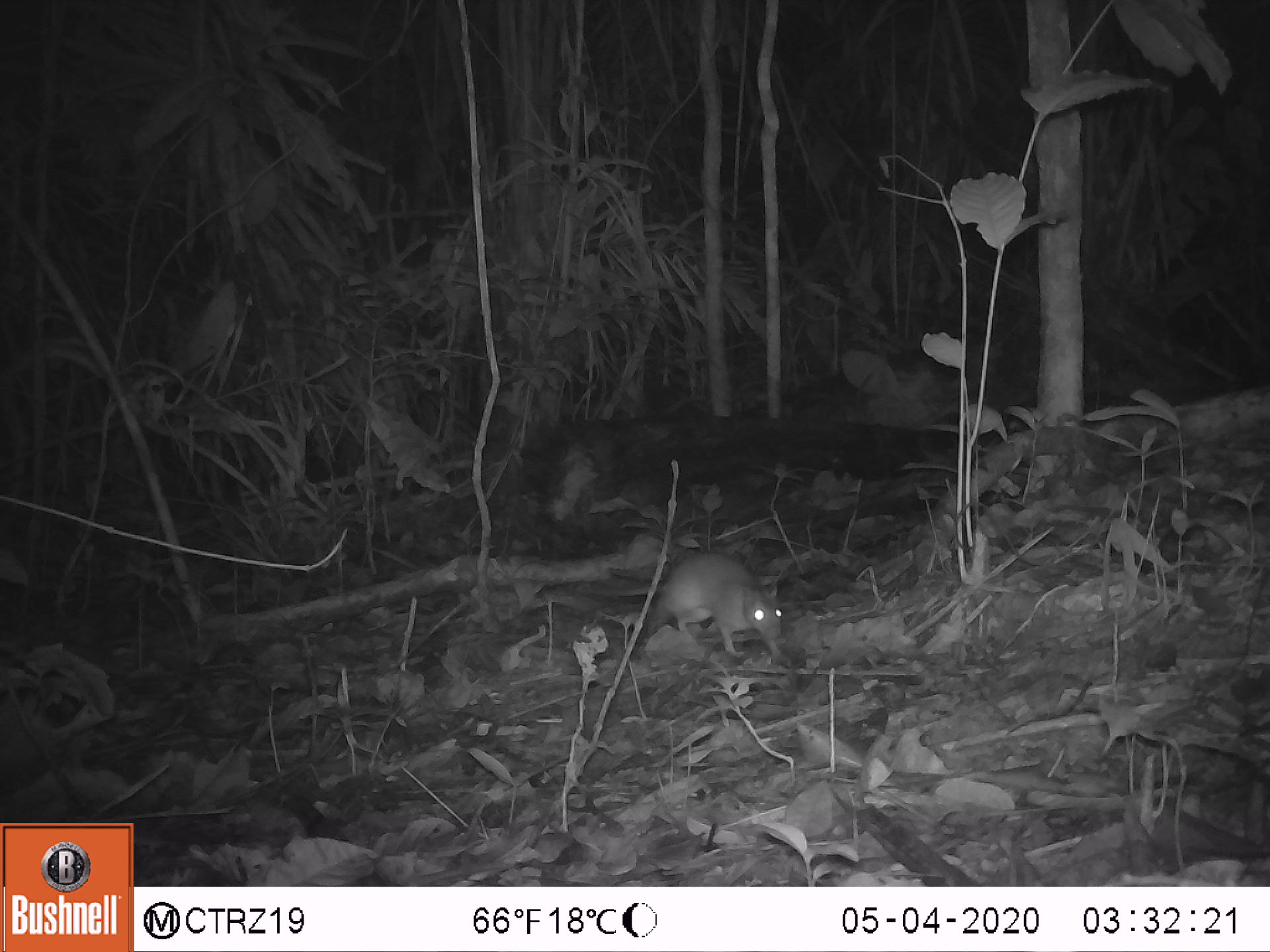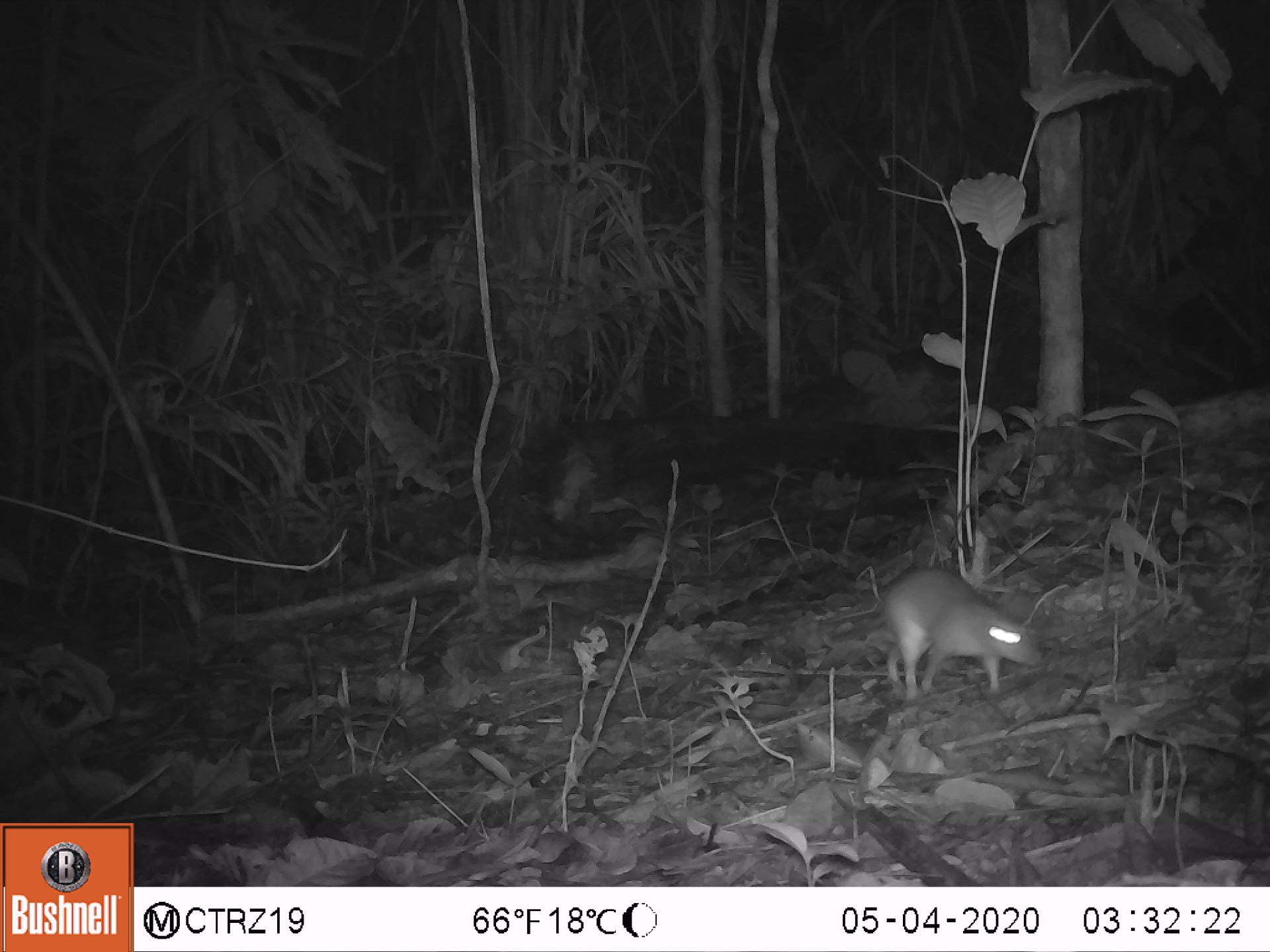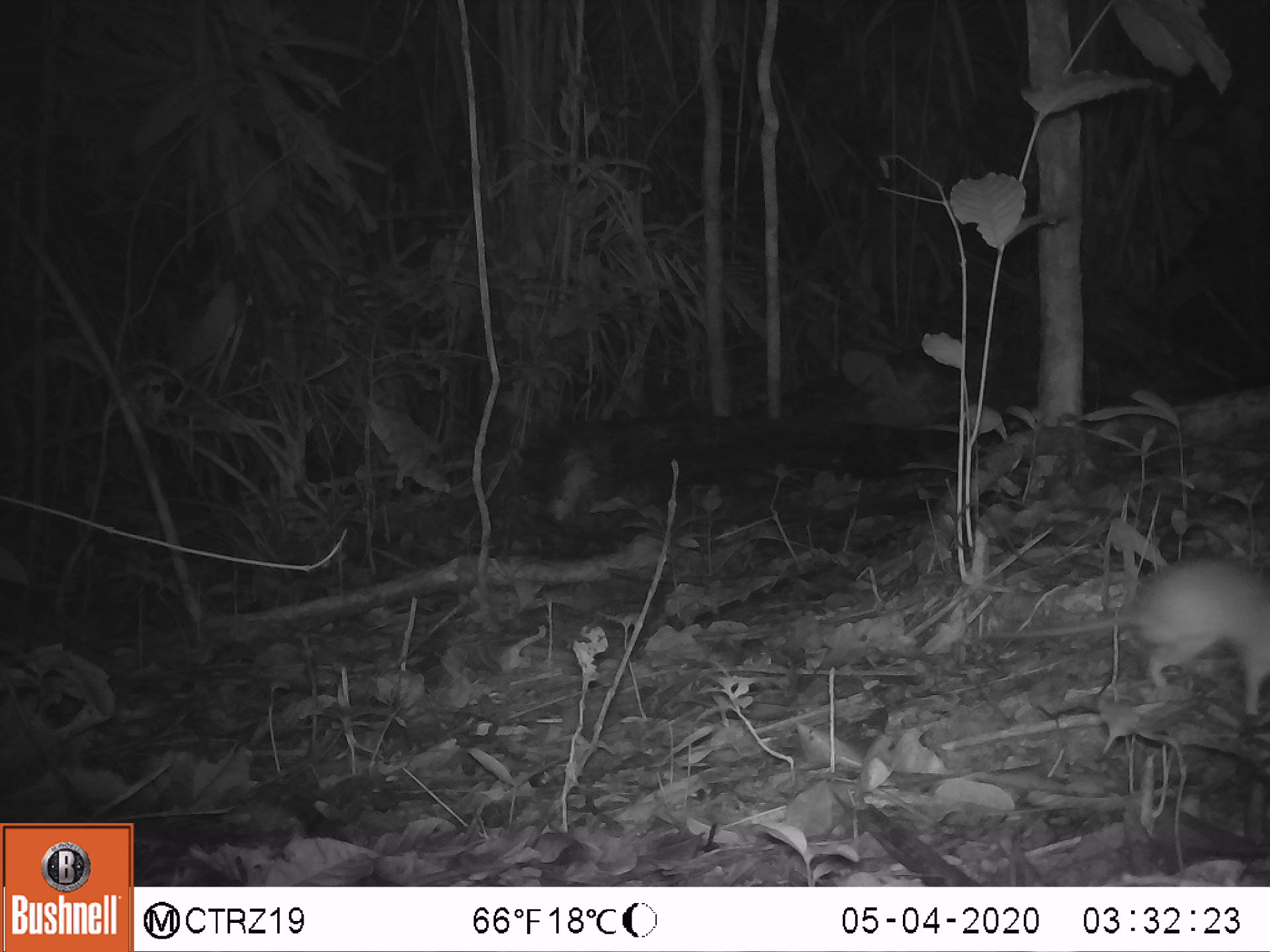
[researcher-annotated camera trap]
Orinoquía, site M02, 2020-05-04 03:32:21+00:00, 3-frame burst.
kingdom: Animalia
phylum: Chordata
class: Mammalia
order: Rodentia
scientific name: Rodentia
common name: rodent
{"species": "rodent (Rodentia)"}